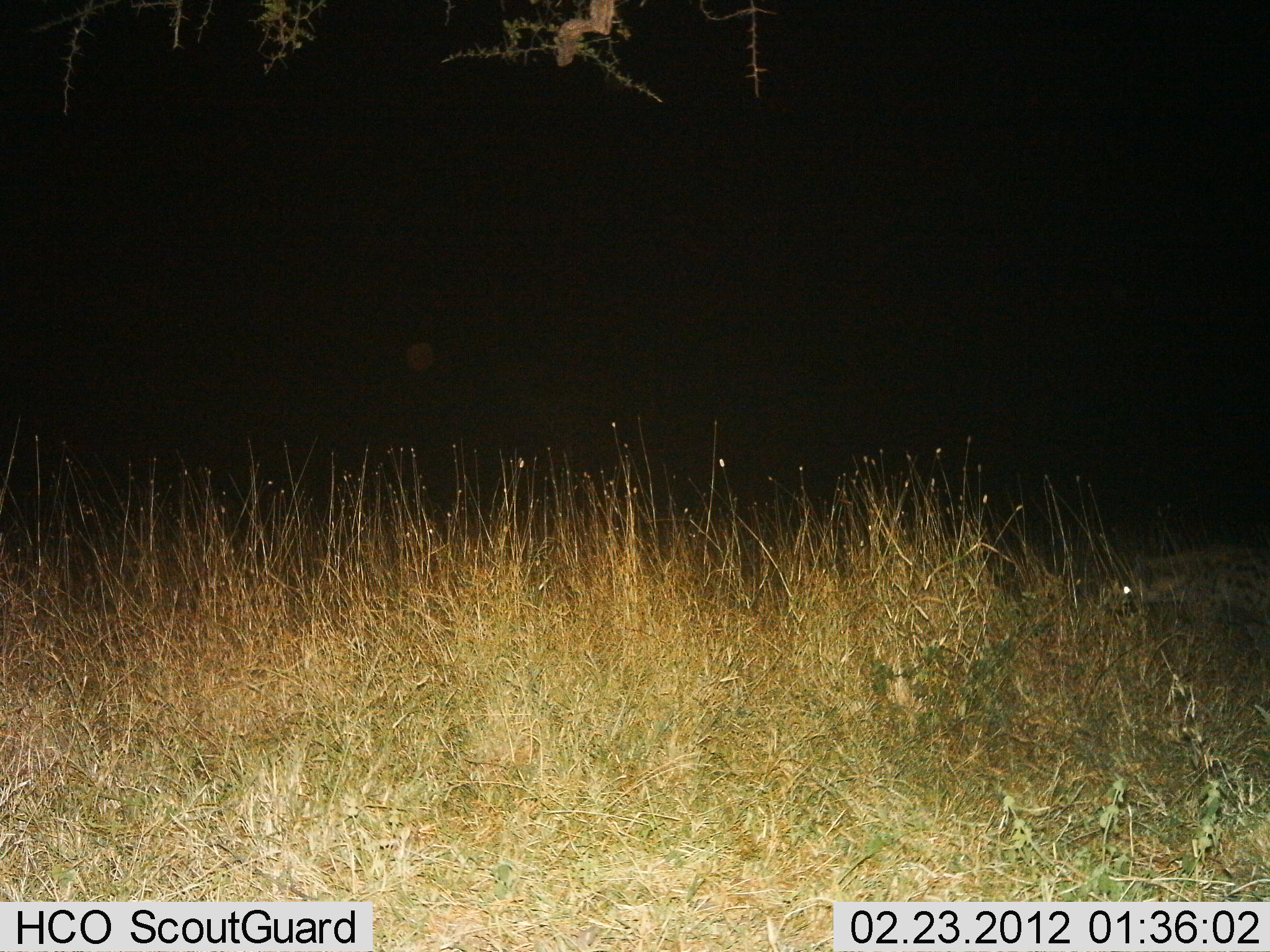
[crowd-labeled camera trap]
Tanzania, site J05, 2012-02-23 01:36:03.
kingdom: Animalia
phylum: Chordata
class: Mammalia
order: Carnivora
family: Hyaenidae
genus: Crocuta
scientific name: Crocuta crocuta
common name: spotted hyena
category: hyenaspotted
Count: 1.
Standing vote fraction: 25%.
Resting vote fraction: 8%.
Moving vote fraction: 67%.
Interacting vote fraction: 0%.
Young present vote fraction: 0%.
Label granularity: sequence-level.